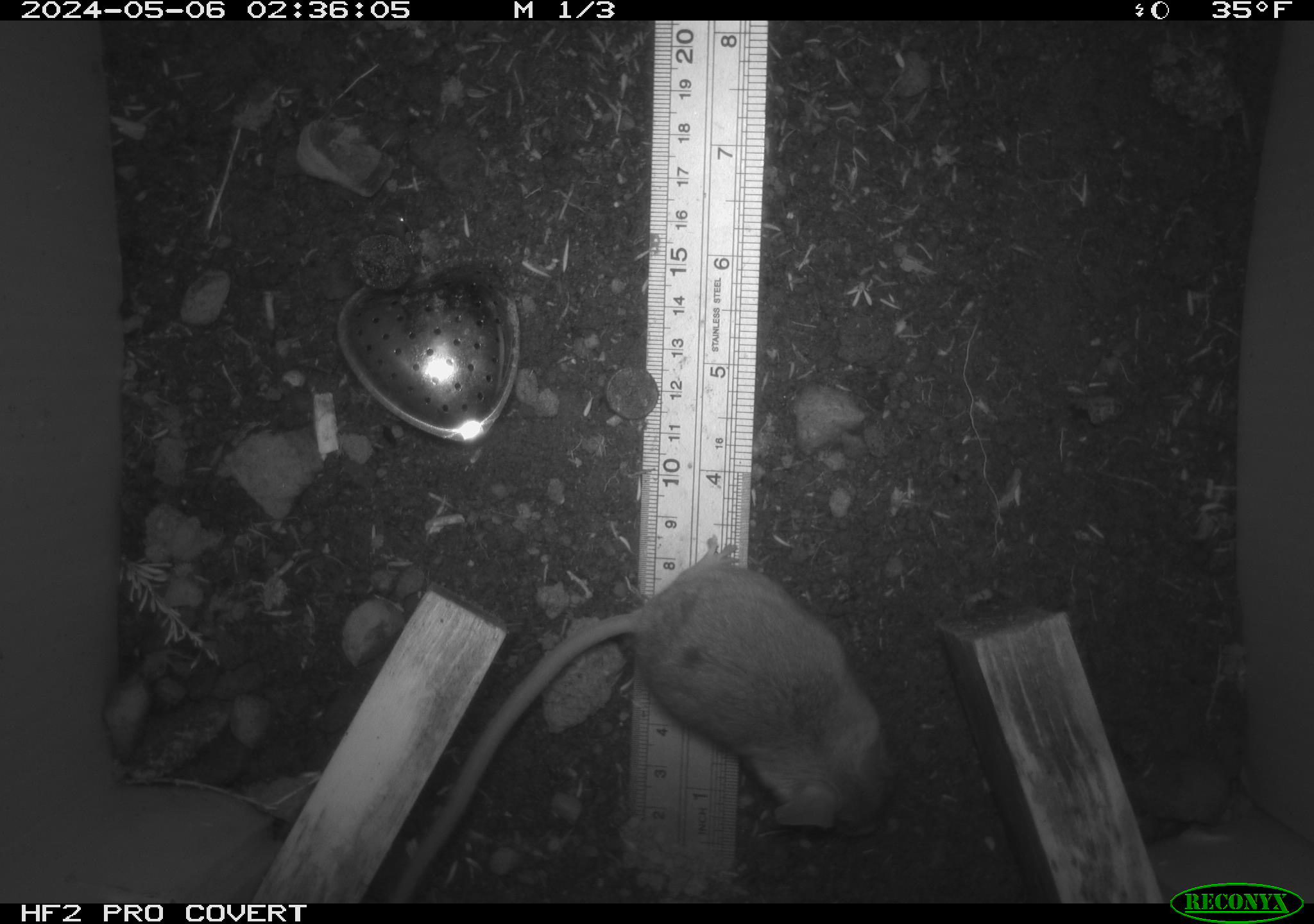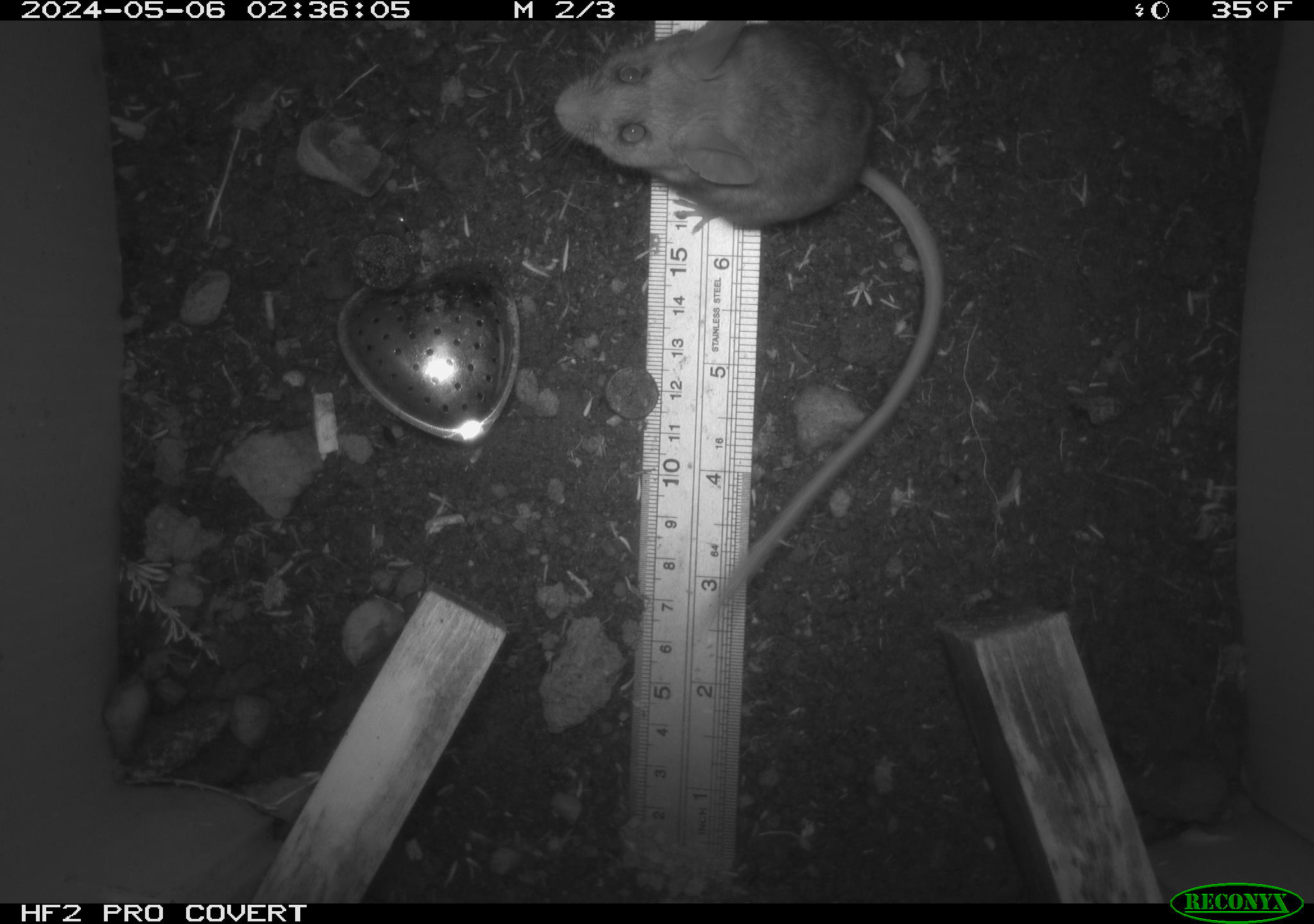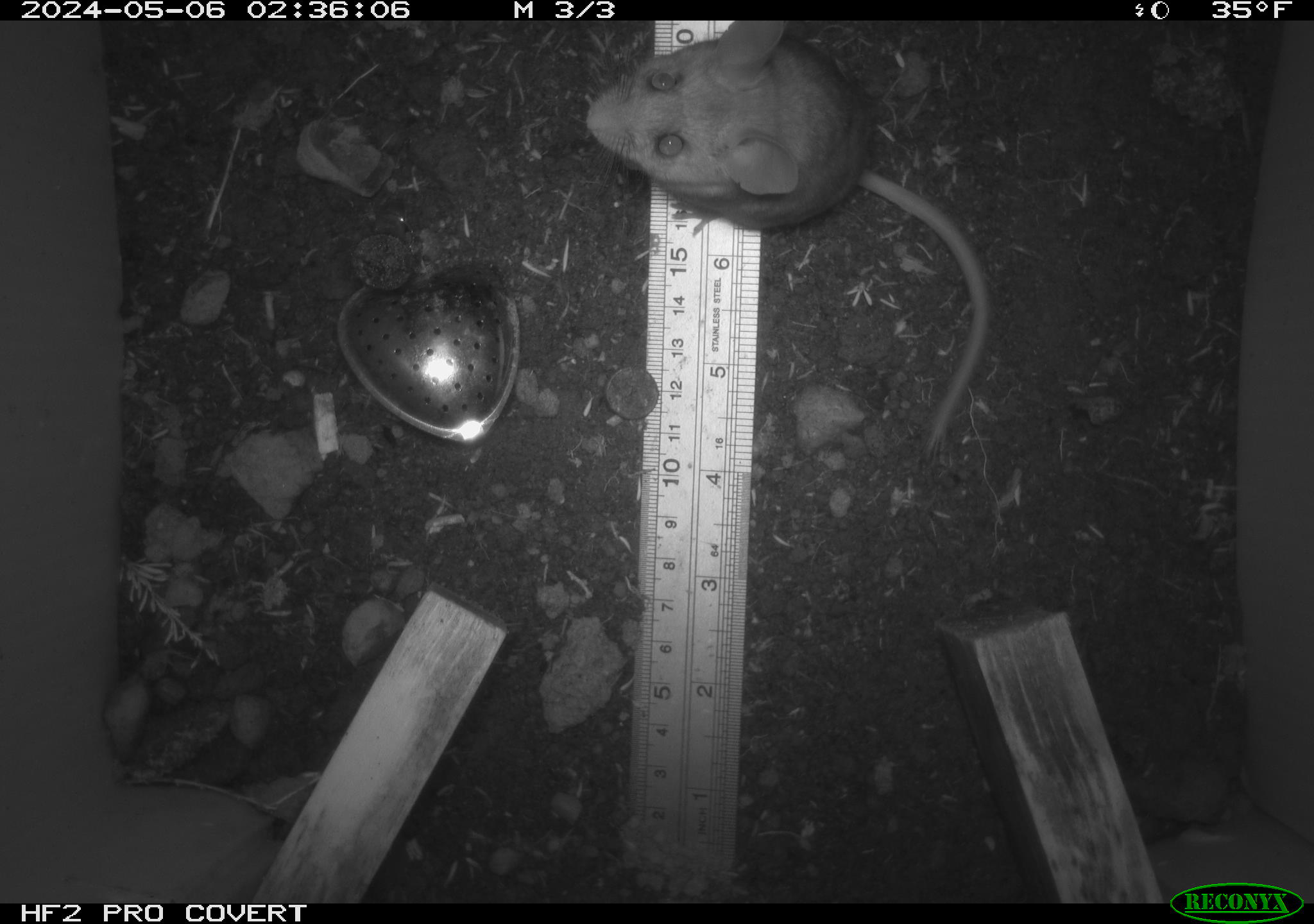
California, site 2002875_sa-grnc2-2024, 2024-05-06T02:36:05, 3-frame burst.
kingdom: Animalia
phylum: Chordata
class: Mammalia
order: Rodentia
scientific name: Rodentia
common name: rodent